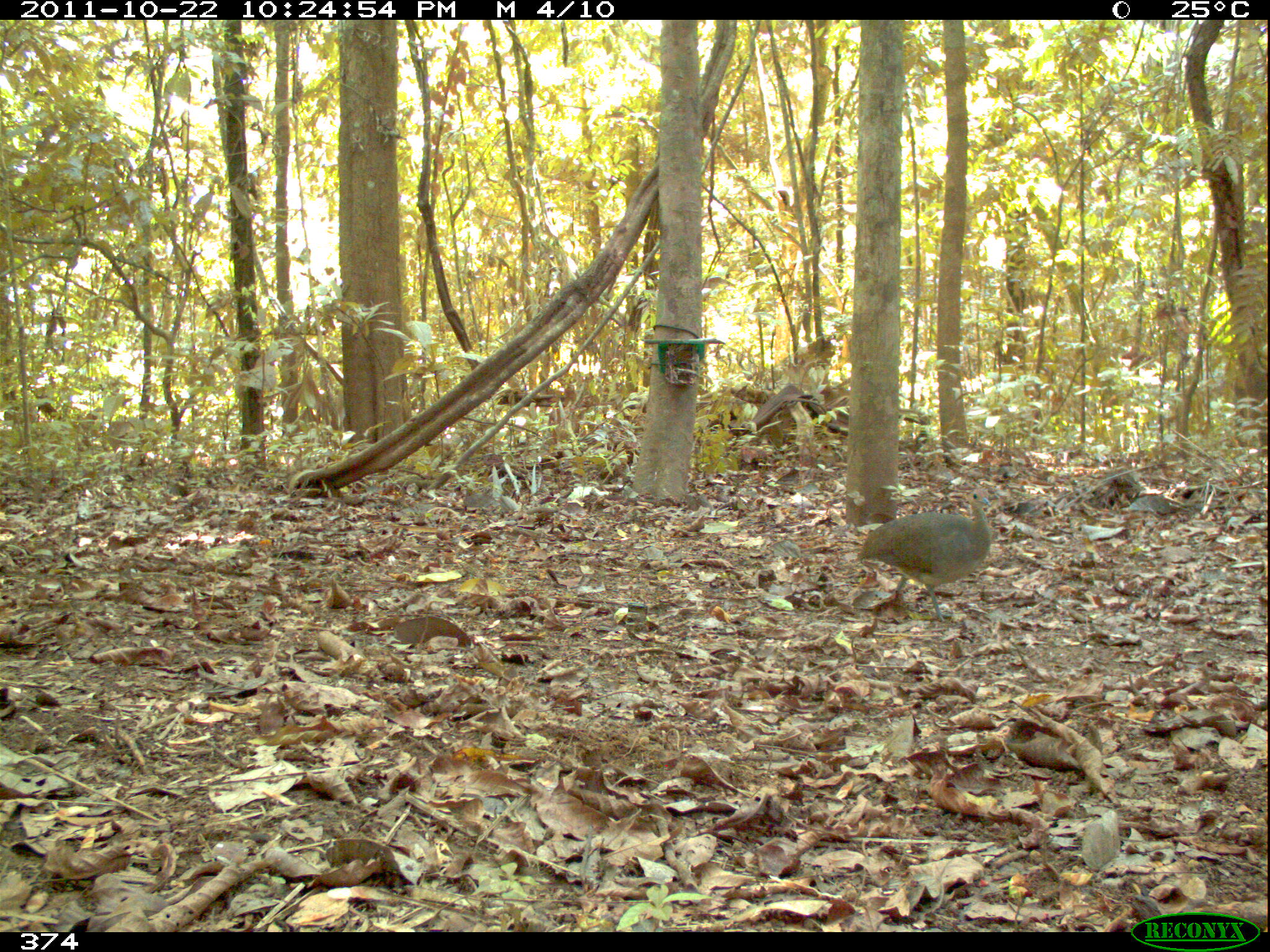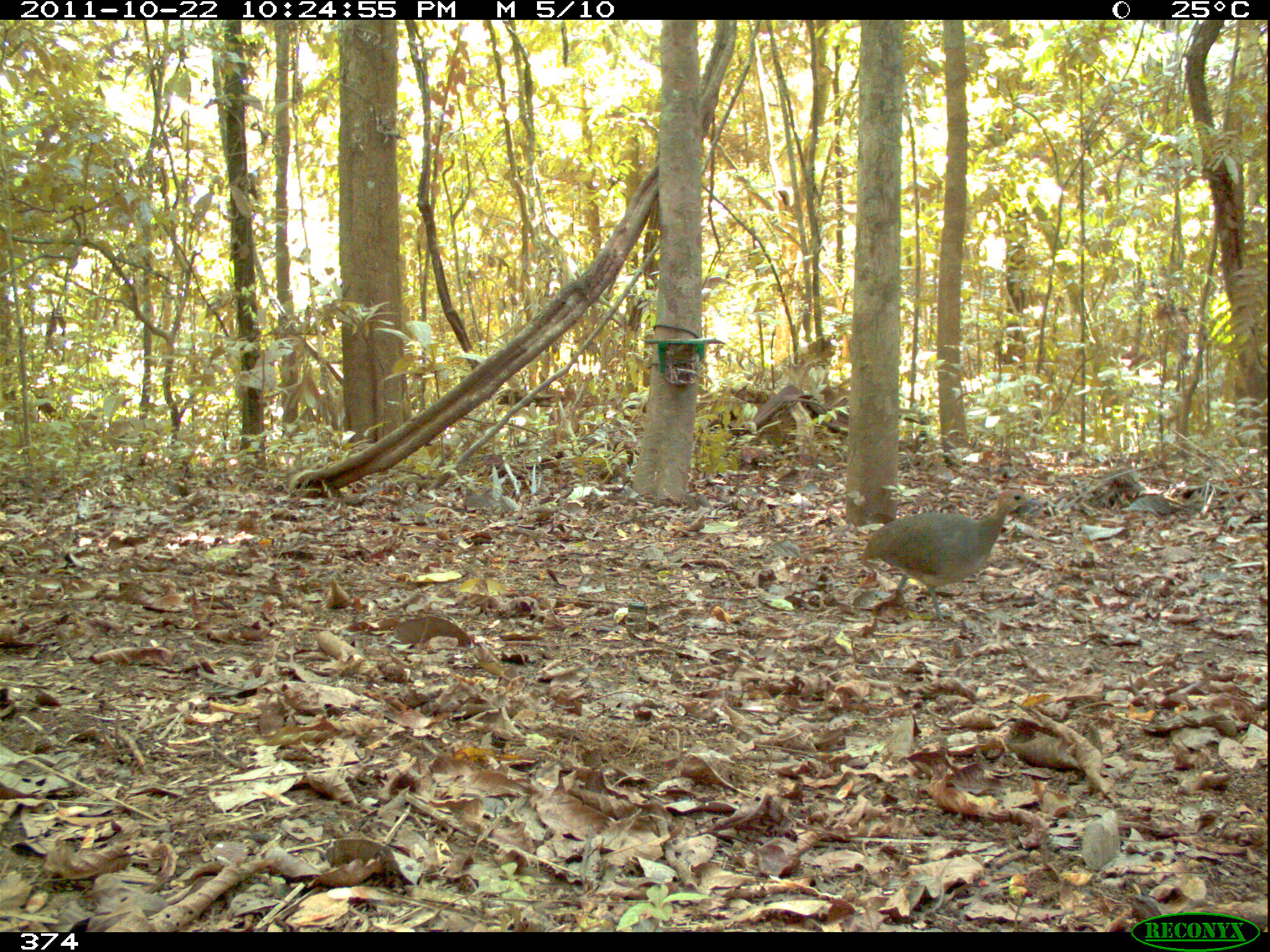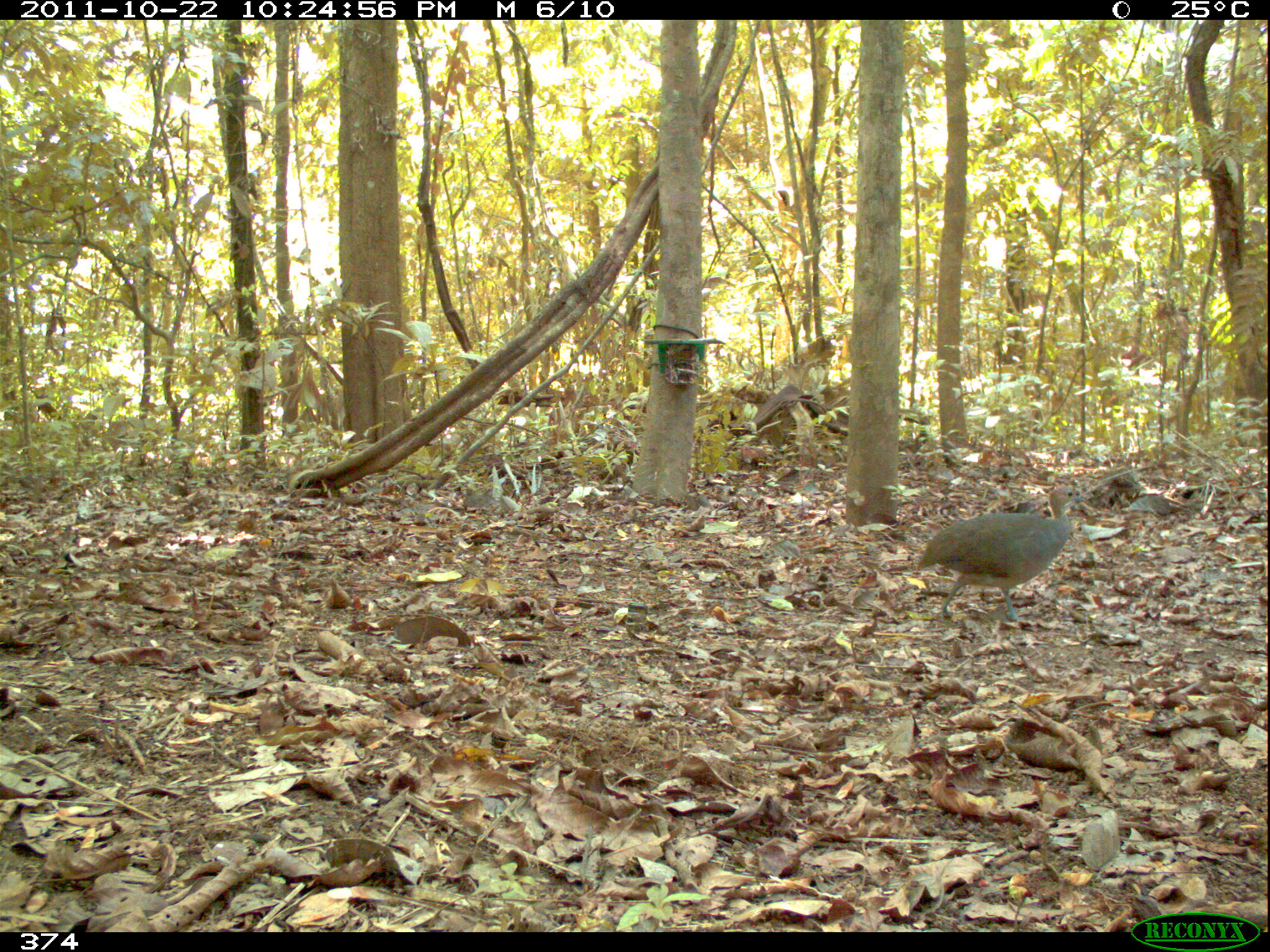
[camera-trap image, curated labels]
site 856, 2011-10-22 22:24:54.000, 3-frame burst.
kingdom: Animalia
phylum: Chordata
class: Aves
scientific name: Aves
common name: bird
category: unknown bird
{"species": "unknown bird (bird) (Aves)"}